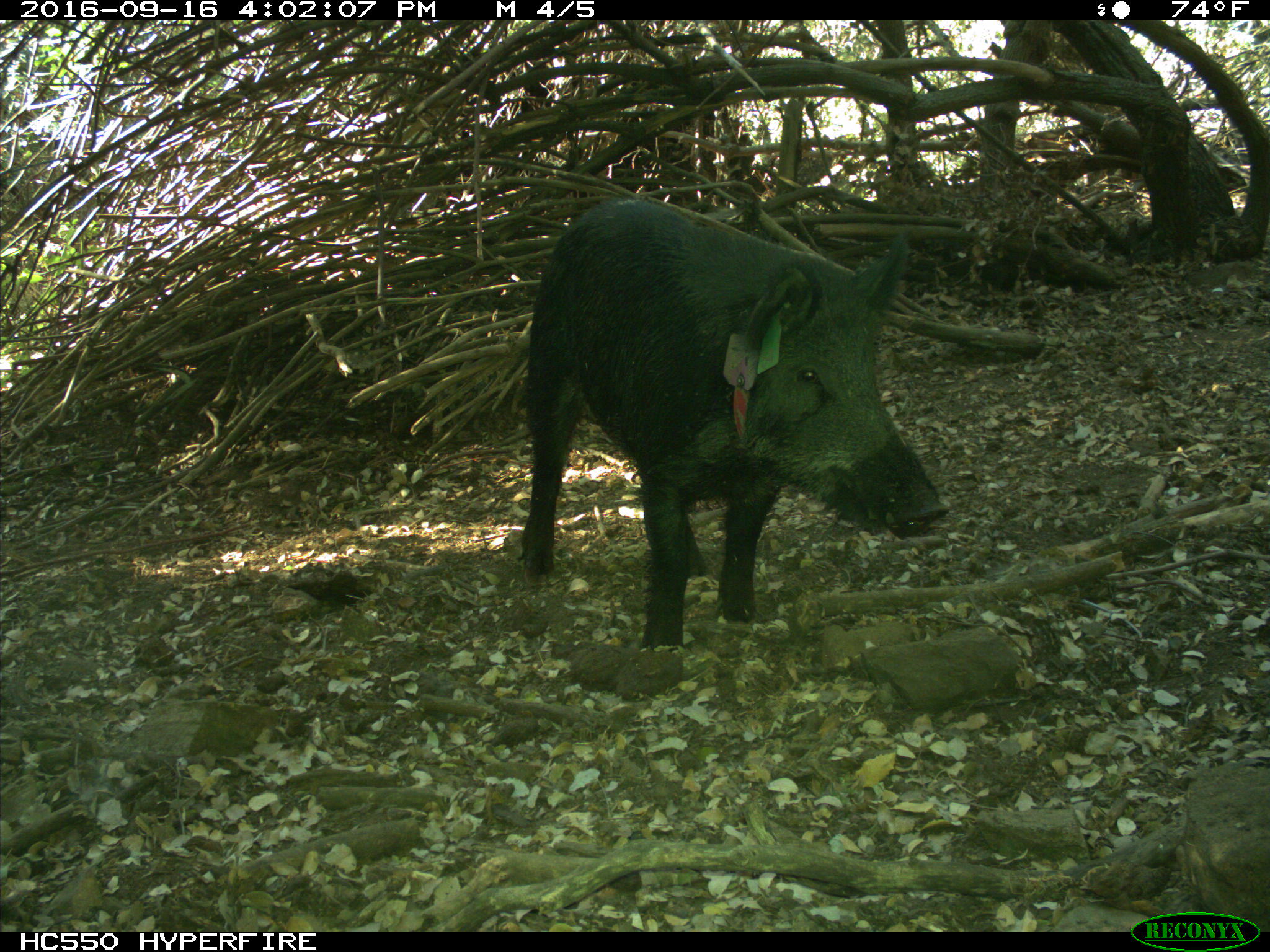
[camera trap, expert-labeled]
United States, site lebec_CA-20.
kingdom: Animalia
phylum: Chordata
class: Mammalia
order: Artiodactyla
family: Suidae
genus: Sus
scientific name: Sus scrofa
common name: wild boar